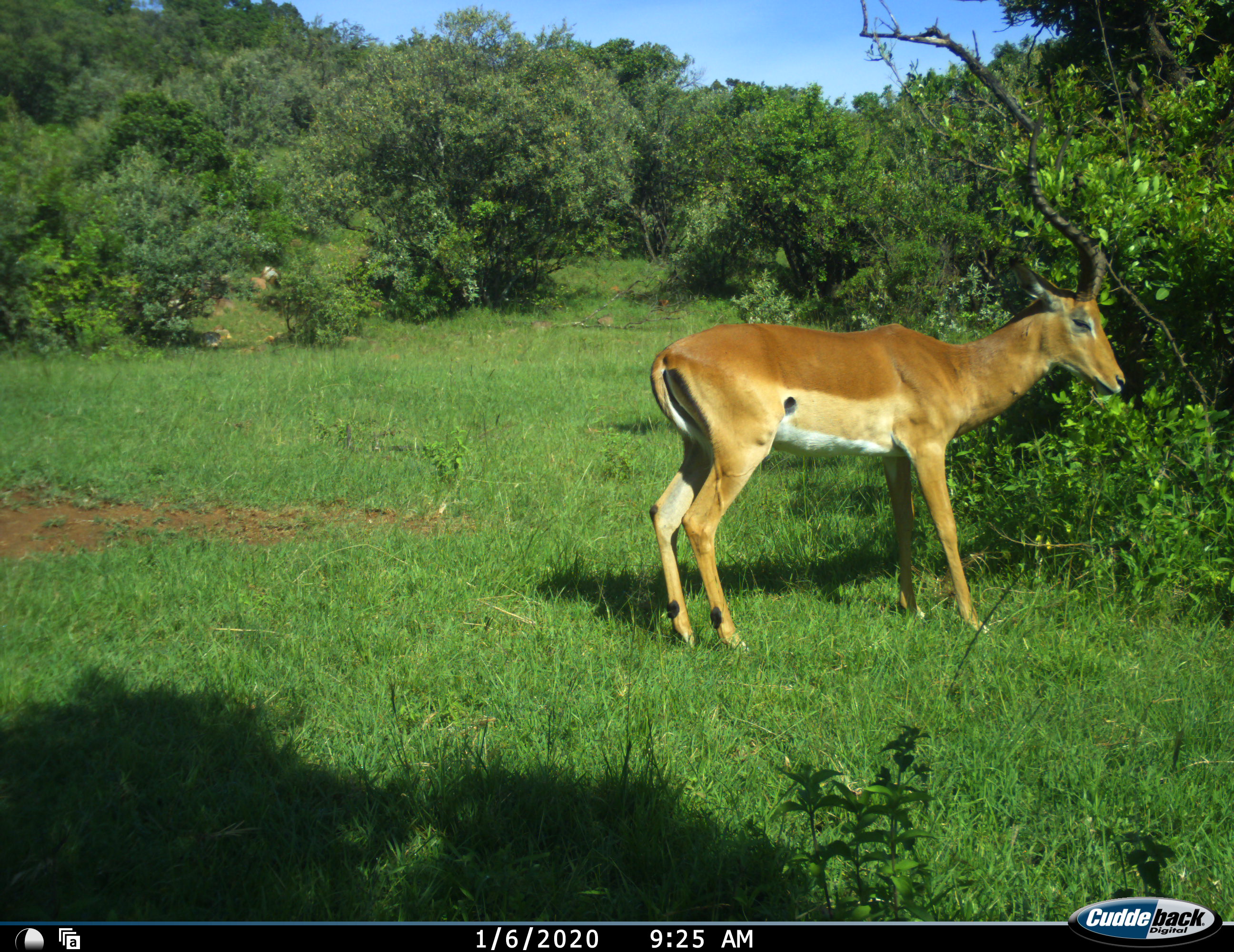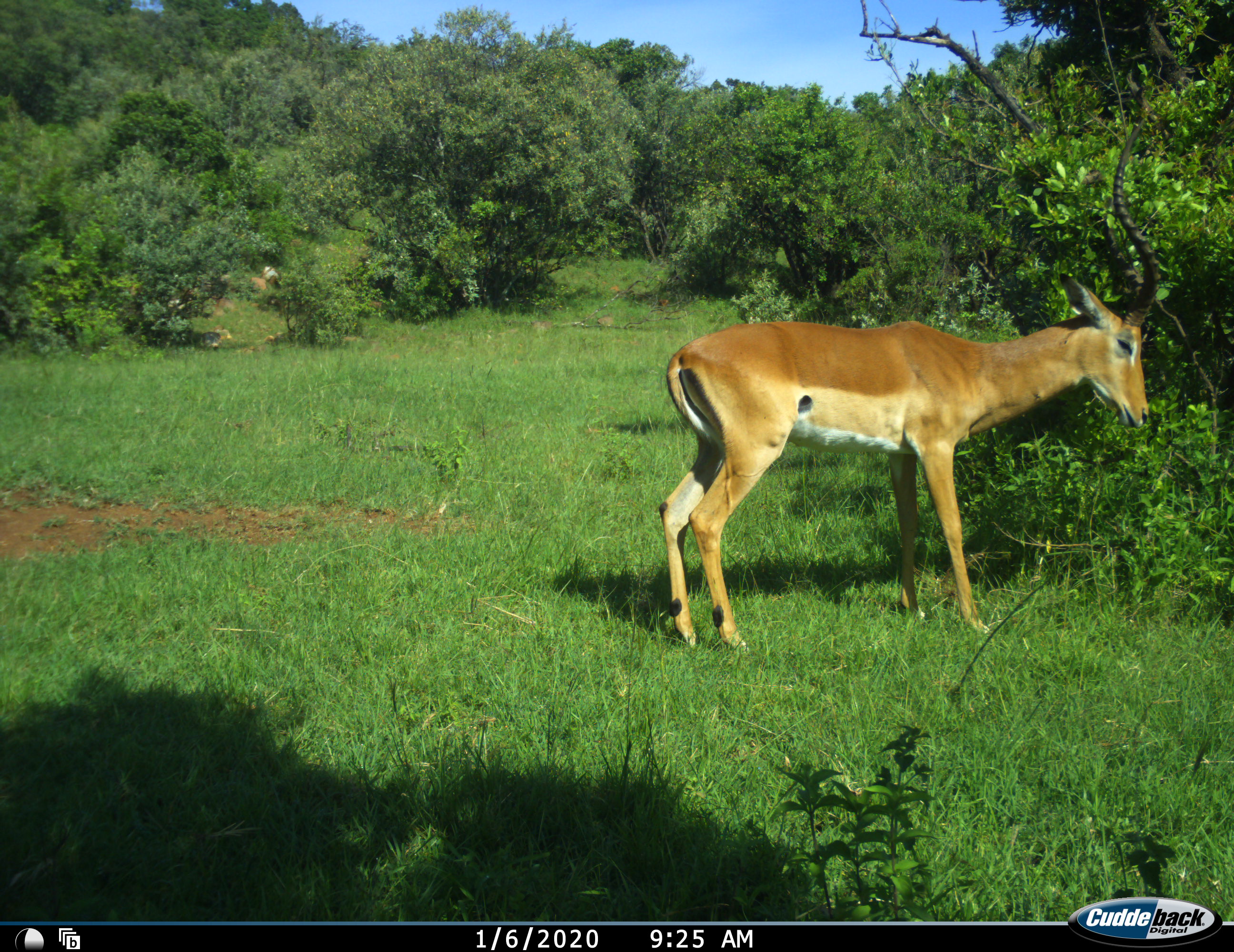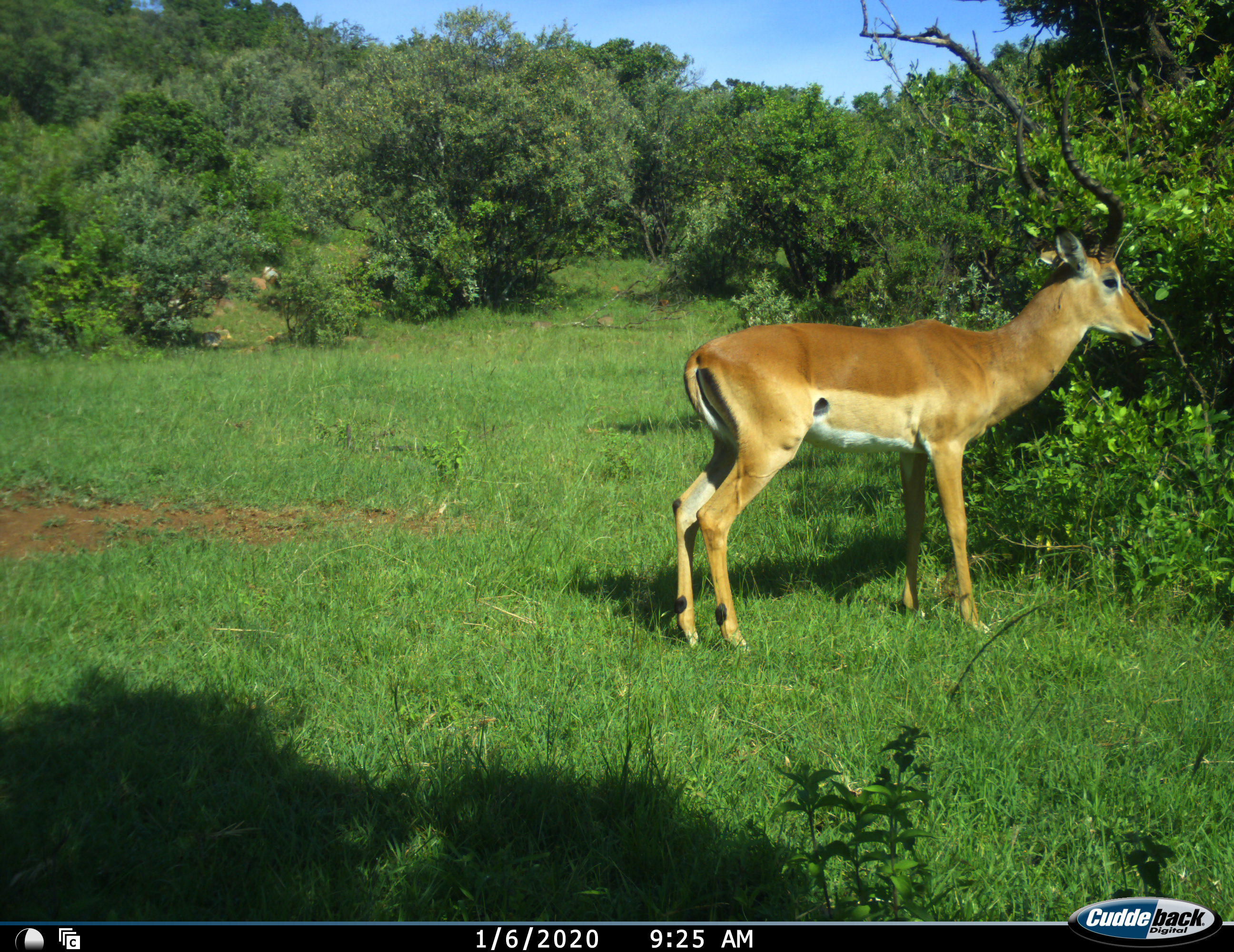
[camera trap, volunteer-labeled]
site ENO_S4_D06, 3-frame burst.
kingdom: Animalia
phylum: Chordata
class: Mammalia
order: Artiodactyla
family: Bovidae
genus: Aepyceros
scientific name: Aepyceros melampus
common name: impala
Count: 1.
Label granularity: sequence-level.